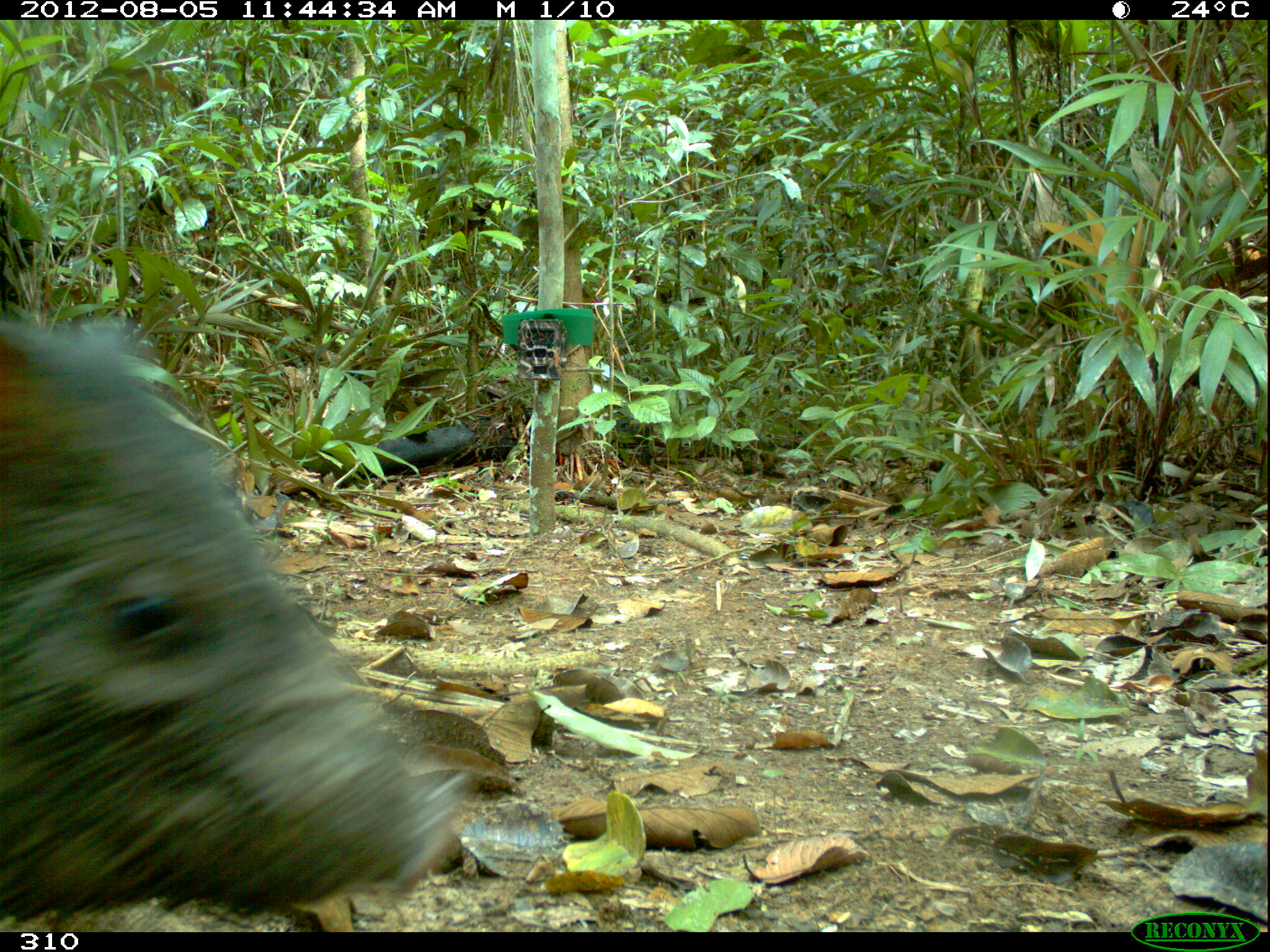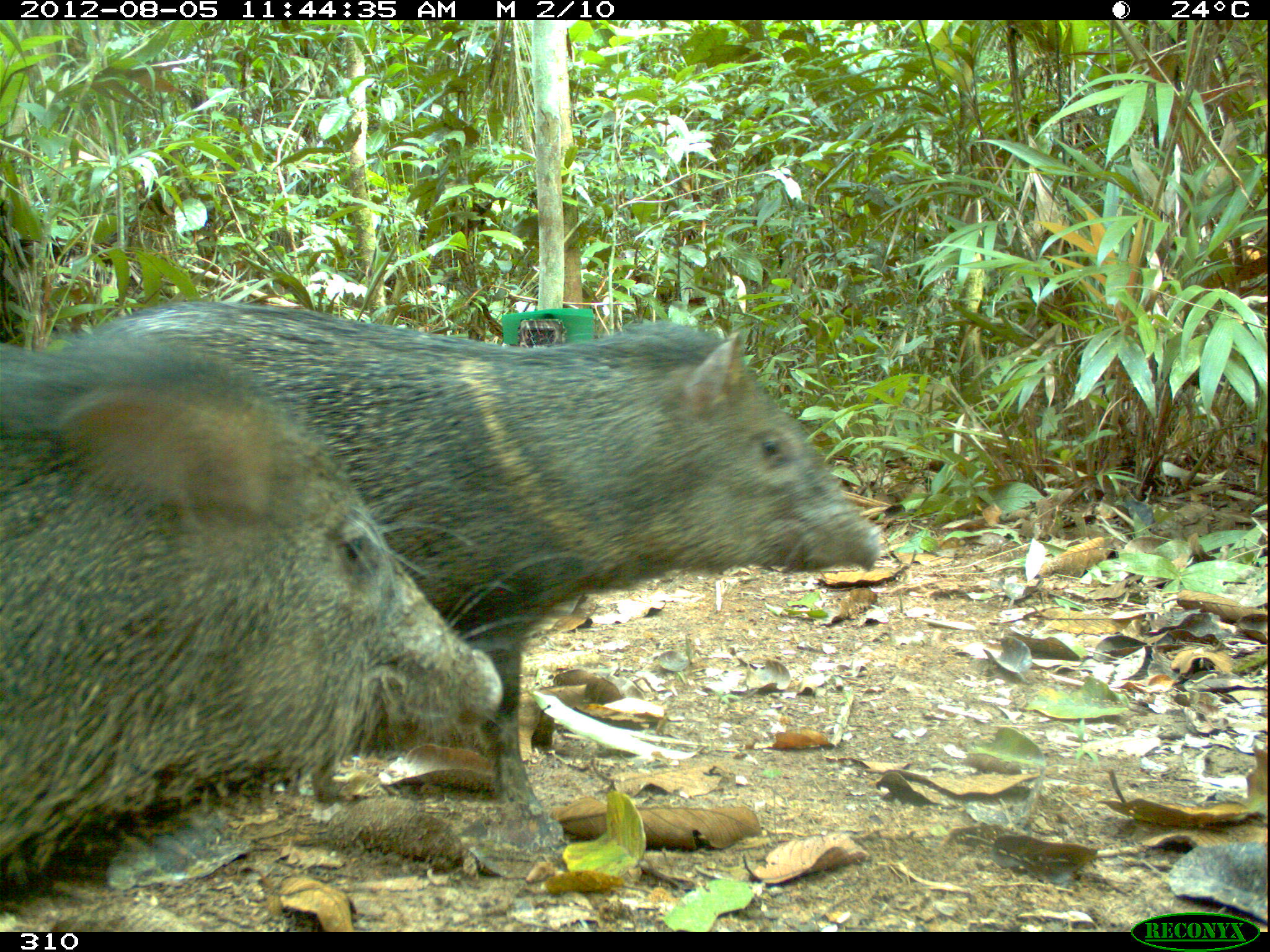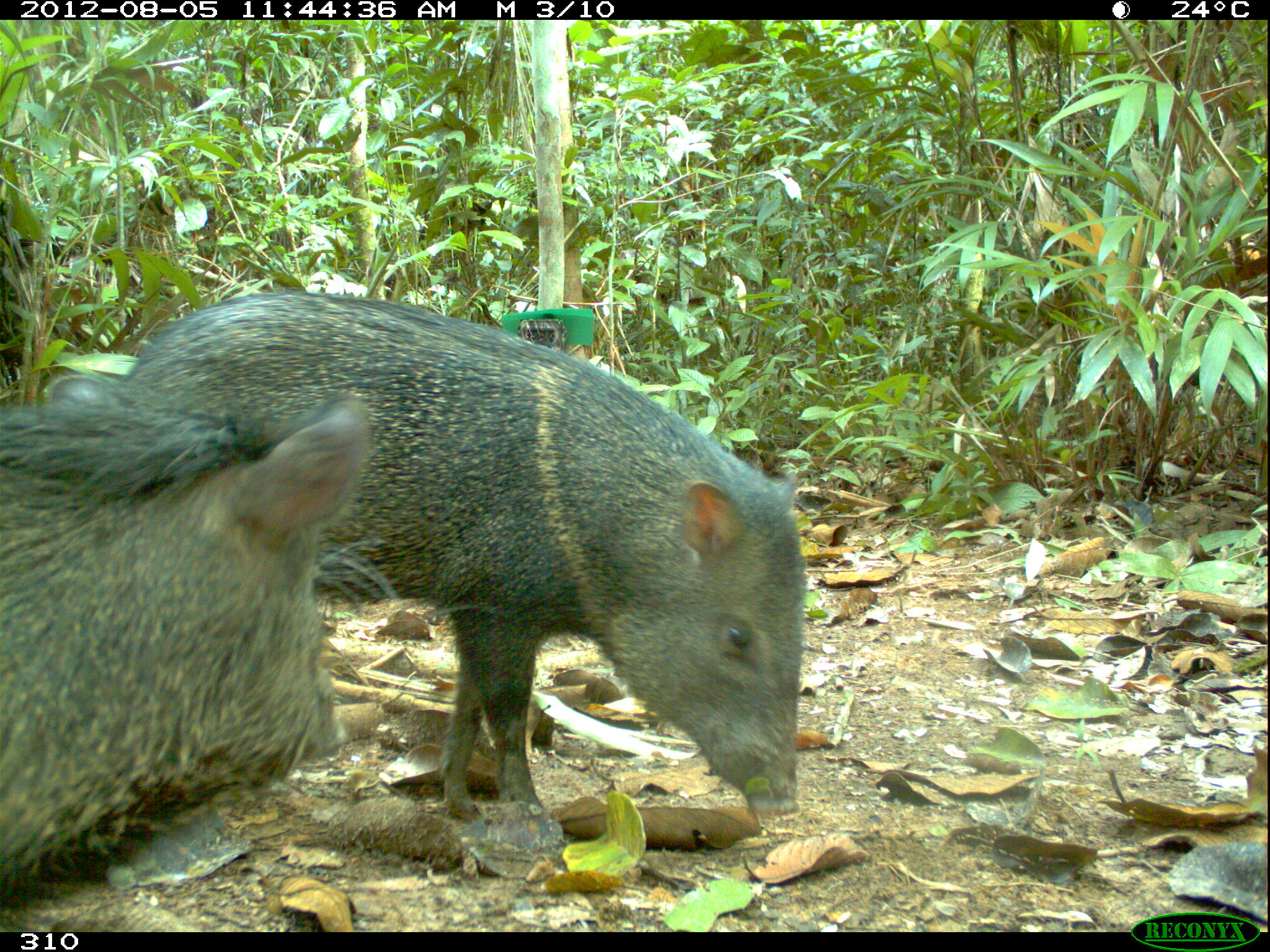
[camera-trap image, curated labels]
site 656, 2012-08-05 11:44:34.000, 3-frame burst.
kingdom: Animalia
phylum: Chordata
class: Mammalia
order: Artiodactyla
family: Tayassuidae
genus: Pecari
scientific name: Pecari tajacu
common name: collared peccary